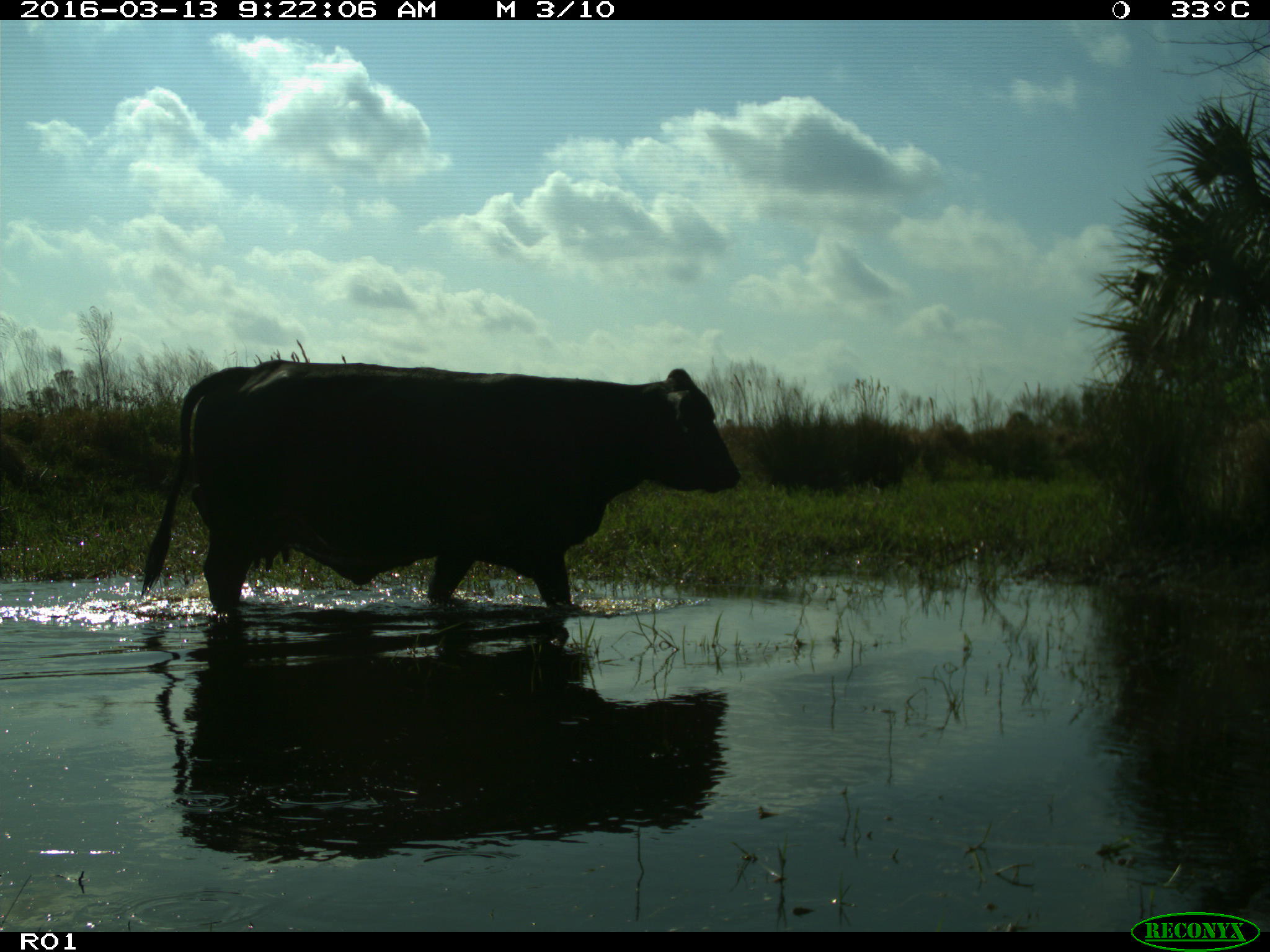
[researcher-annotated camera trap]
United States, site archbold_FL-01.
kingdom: Animalia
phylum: Chordata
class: Mammalia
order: Artiodactyla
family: Bovidae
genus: Bos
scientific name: Bos taurus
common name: domestic cow